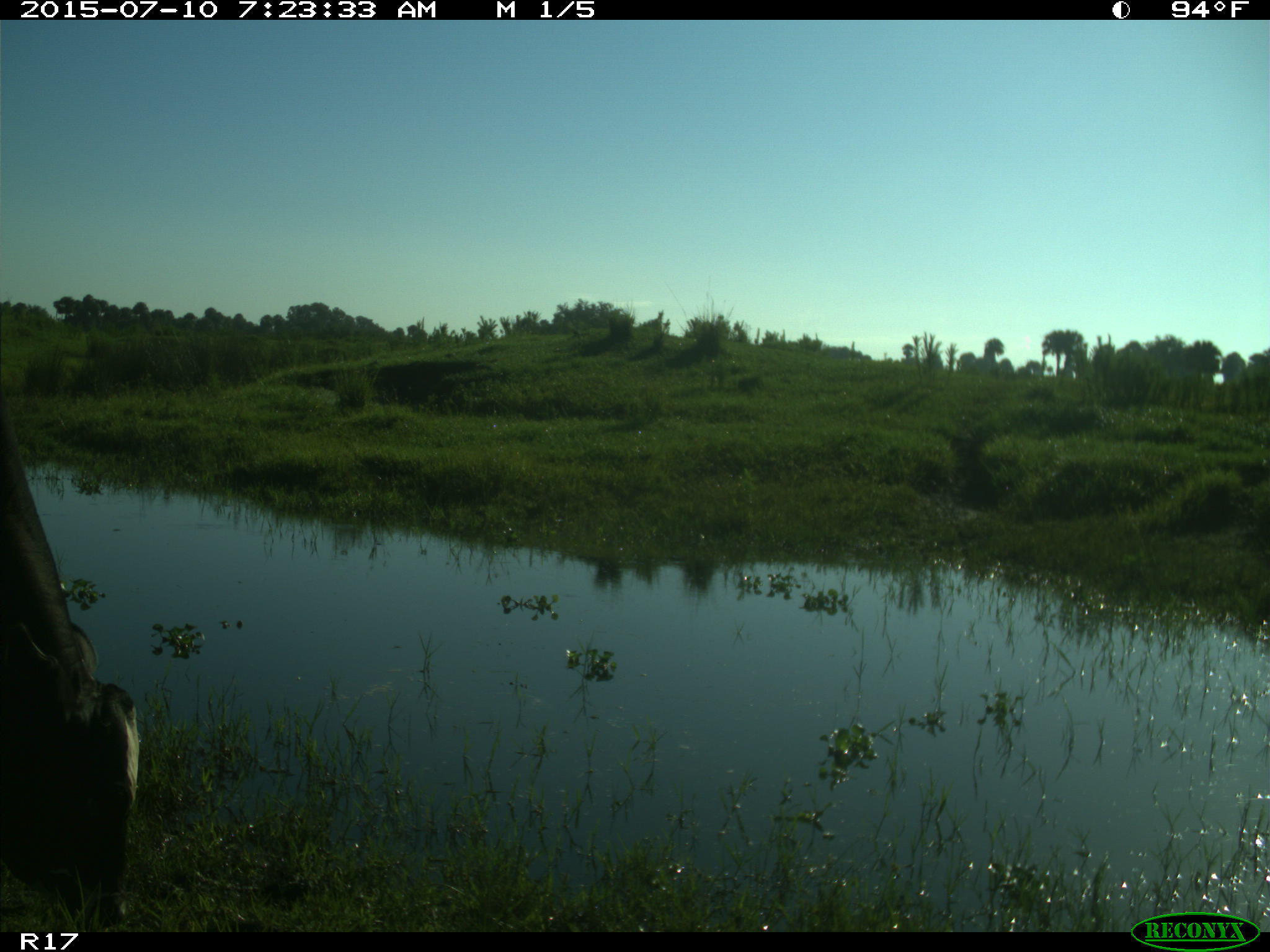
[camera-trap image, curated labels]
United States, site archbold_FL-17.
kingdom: Animalia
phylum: Chordata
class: Mammalia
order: Artiodactyla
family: Bovidae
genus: Bos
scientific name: Bos taurus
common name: domestic cow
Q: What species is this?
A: Bos taurus (domestic cow).